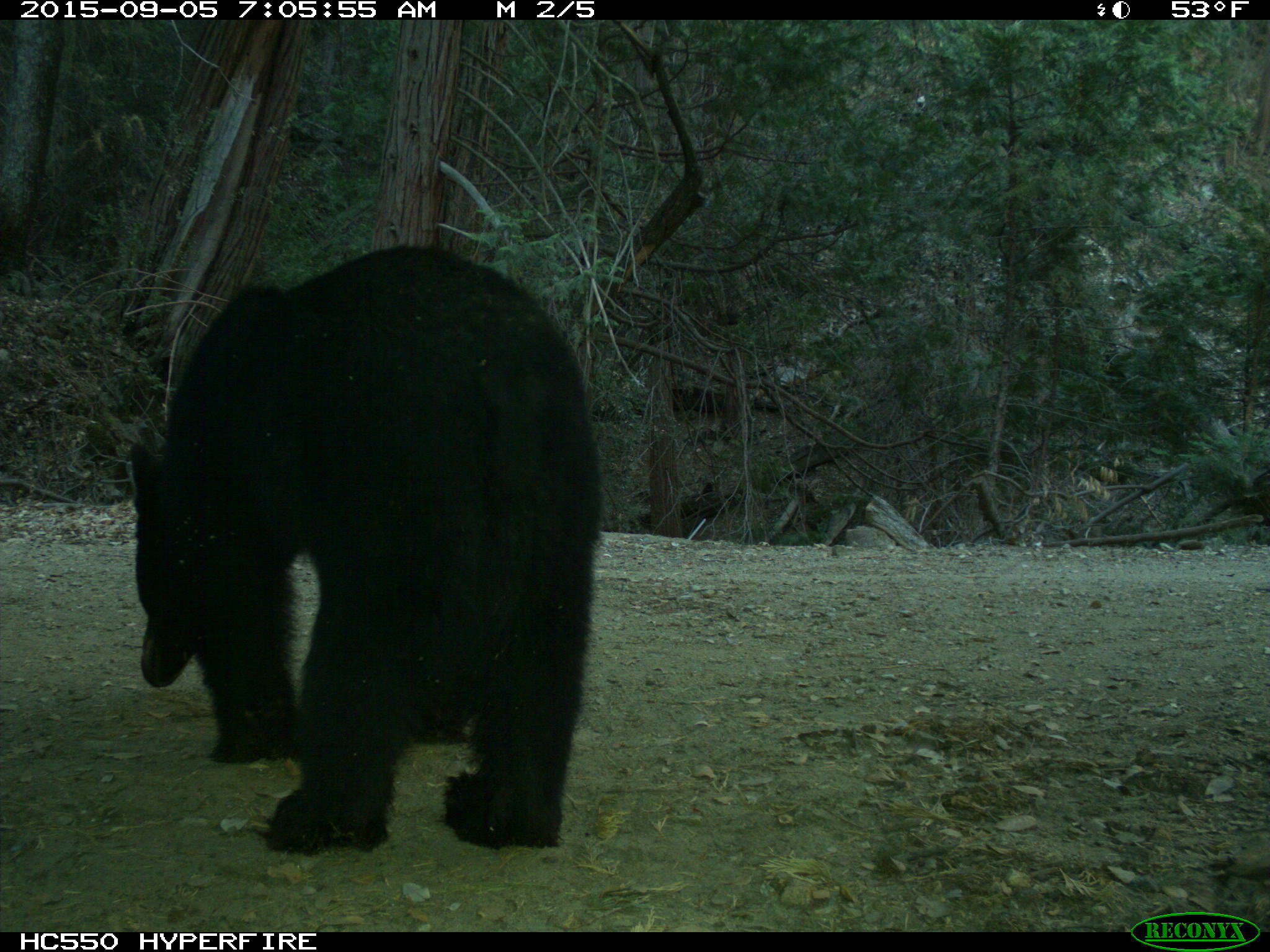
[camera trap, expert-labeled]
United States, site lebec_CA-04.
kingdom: Animalia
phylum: Chordata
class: Mammalia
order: Carnivora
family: Ursidae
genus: Ursus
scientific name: Ursus americanus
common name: american black bear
Ursus americanus (american black bear).